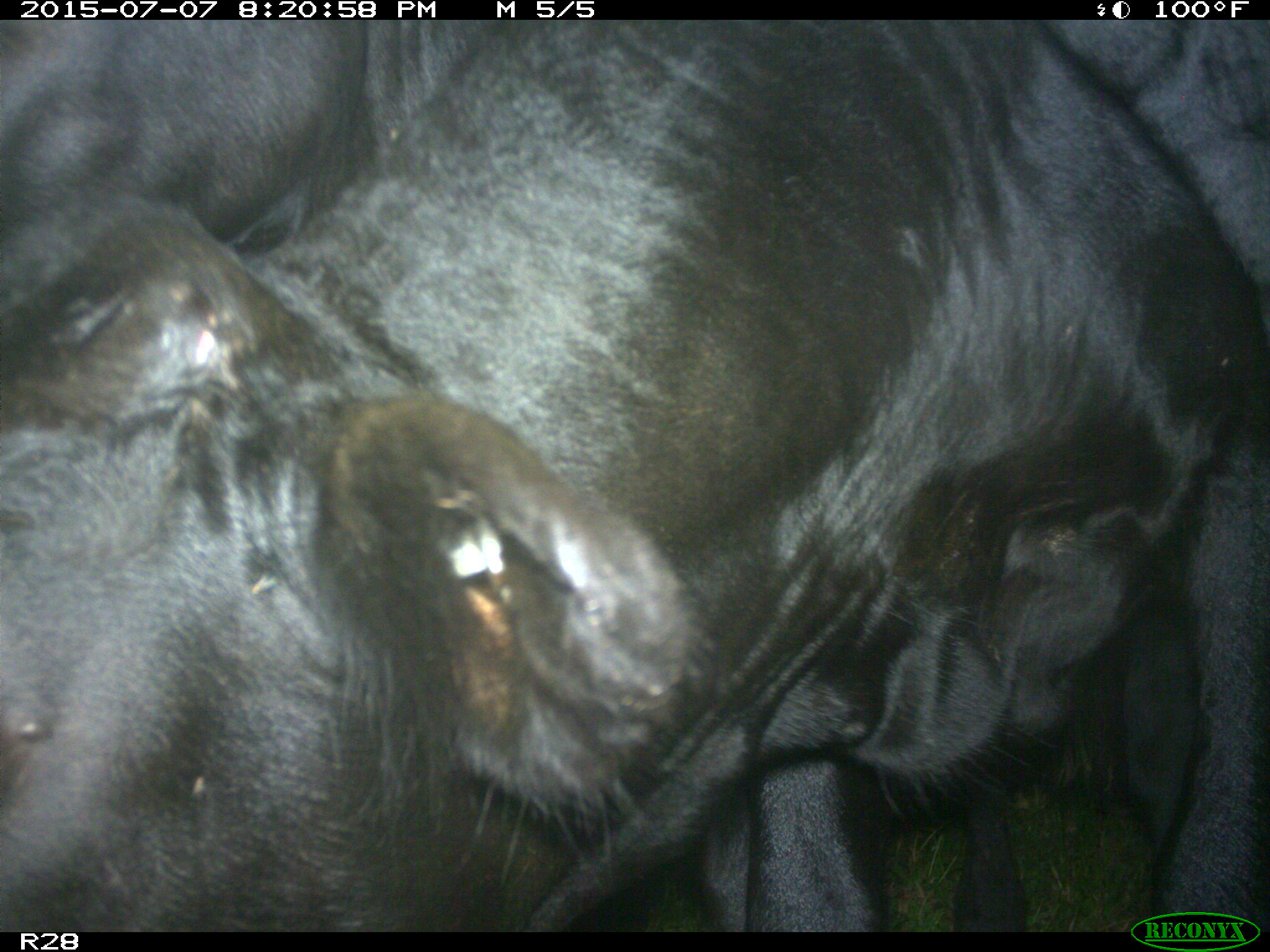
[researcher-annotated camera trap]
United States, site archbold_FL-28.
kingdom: Animalia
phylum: Chordata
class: Mammalia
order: Artiodactyla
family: Bovidae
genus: Bos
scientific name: Bos taurus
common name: domestic cow